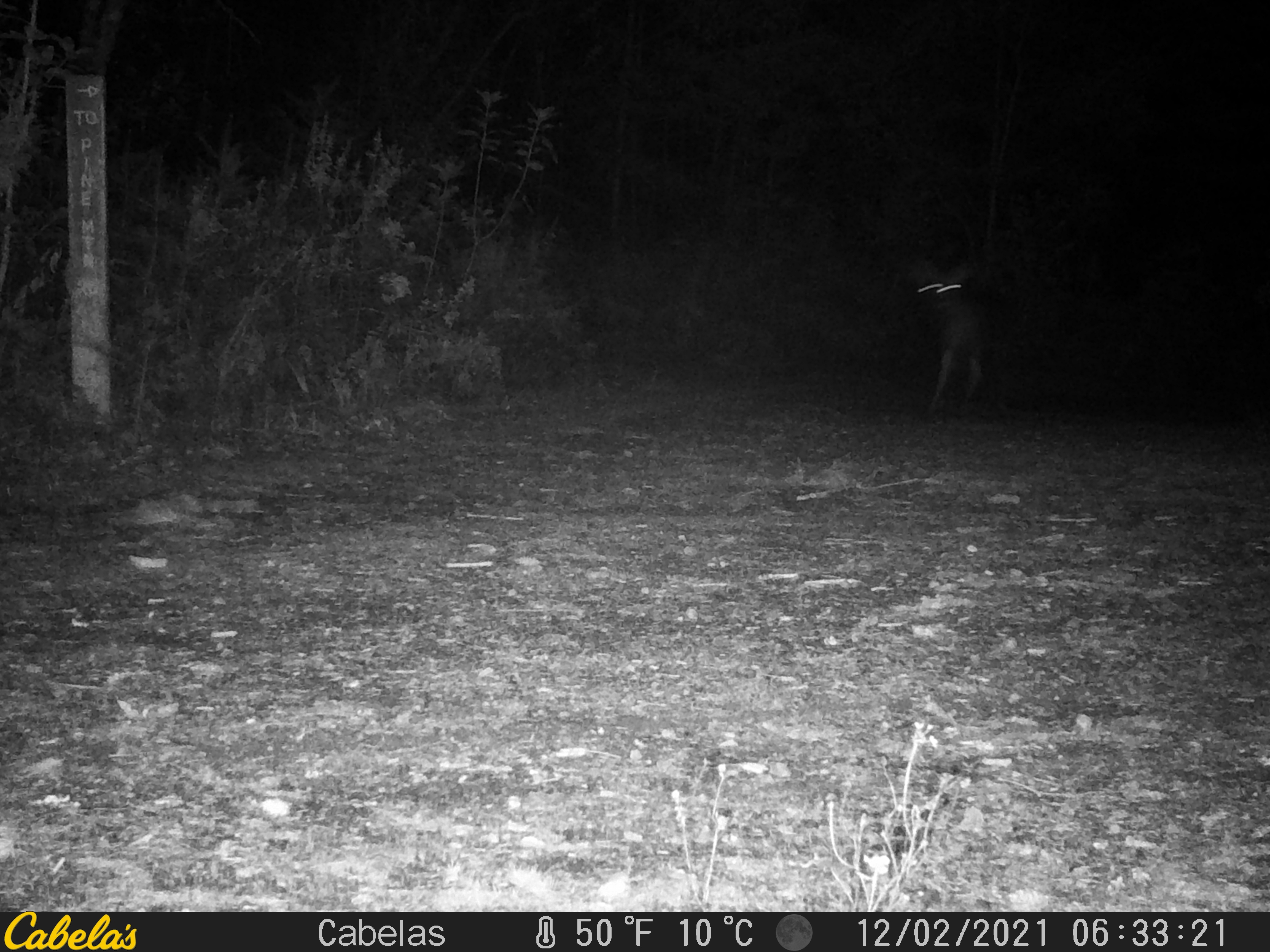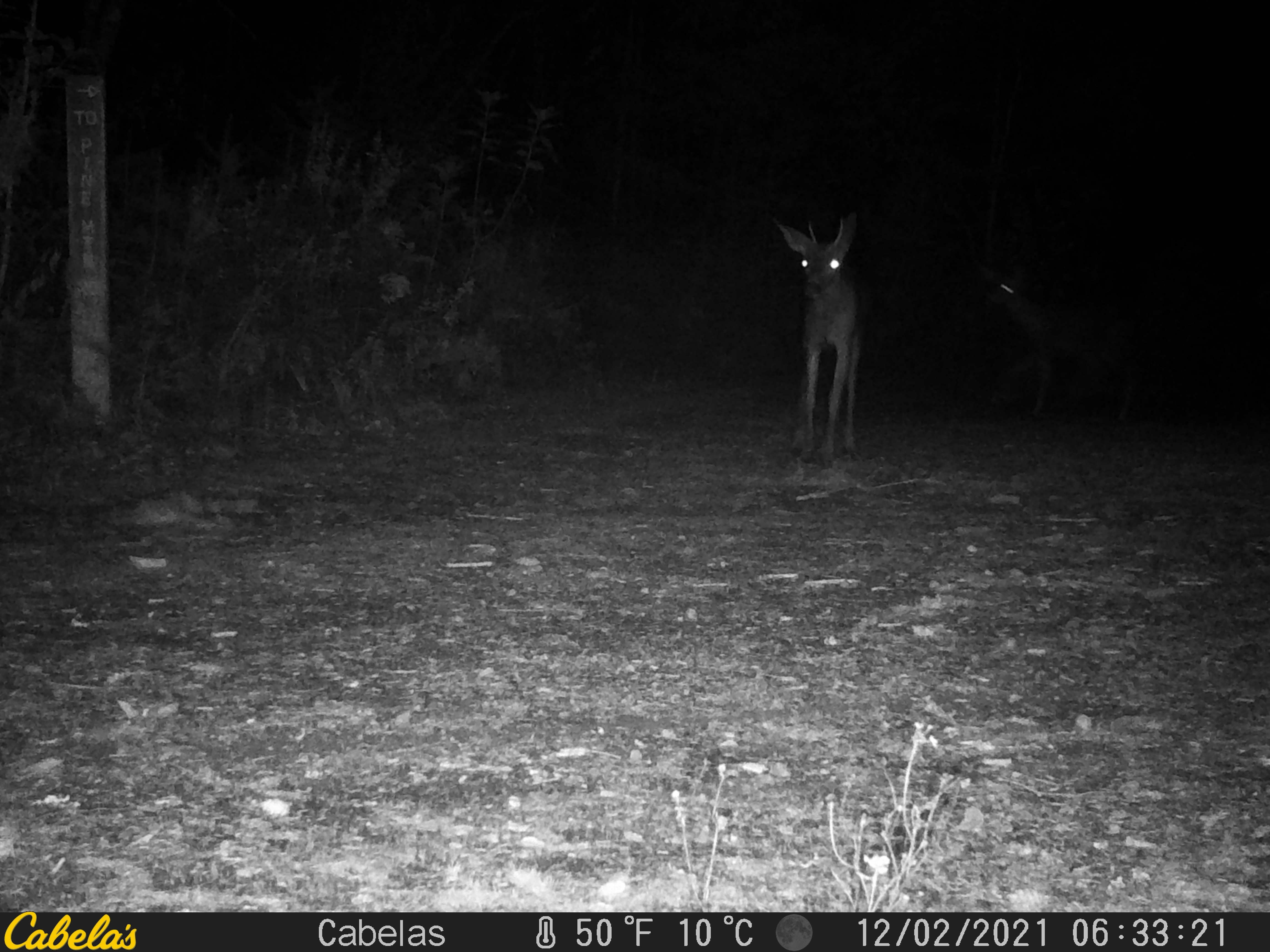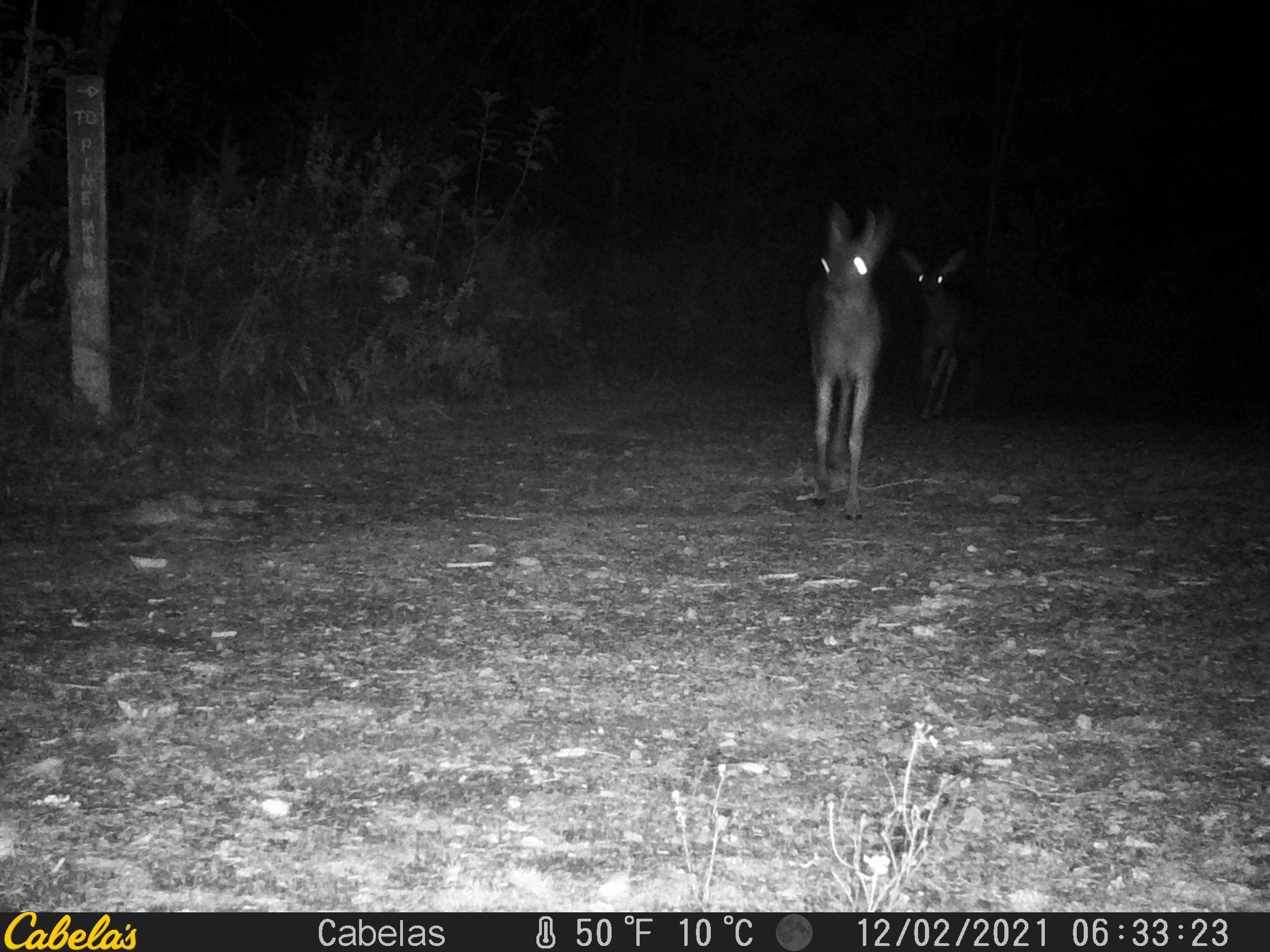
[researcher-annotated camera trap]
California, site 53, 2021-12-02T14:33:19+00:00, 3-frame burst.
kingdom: Animalia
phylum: Chordata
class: Mammalia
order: Artiodactyla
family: Cervidae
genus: Odocoileus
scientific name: Odocoileus hemionus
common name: mule deer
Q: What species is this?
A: Mule deer (Odocoileus hemionus).